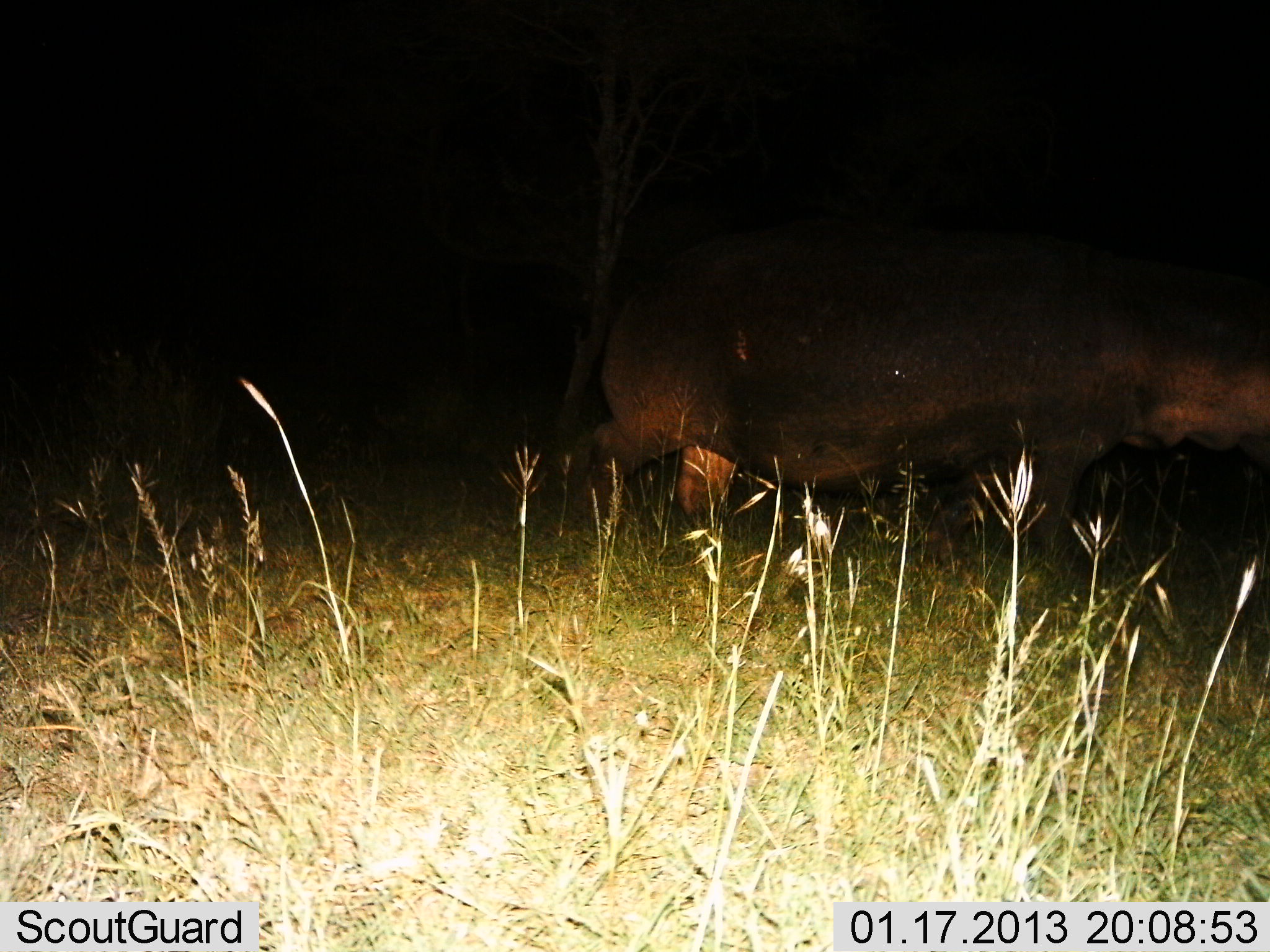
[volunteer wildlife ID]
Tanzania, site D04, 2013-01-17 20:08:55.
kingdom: Animalia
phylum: Chordata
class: Mammalia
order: Artiodactyla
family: Hippopotamidae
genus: Hippopotamus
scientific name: Hippopotamus amphibius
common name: hippopotamus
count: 1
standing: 21%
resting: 0%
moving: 84%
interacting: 0%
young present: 0%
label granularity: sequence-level